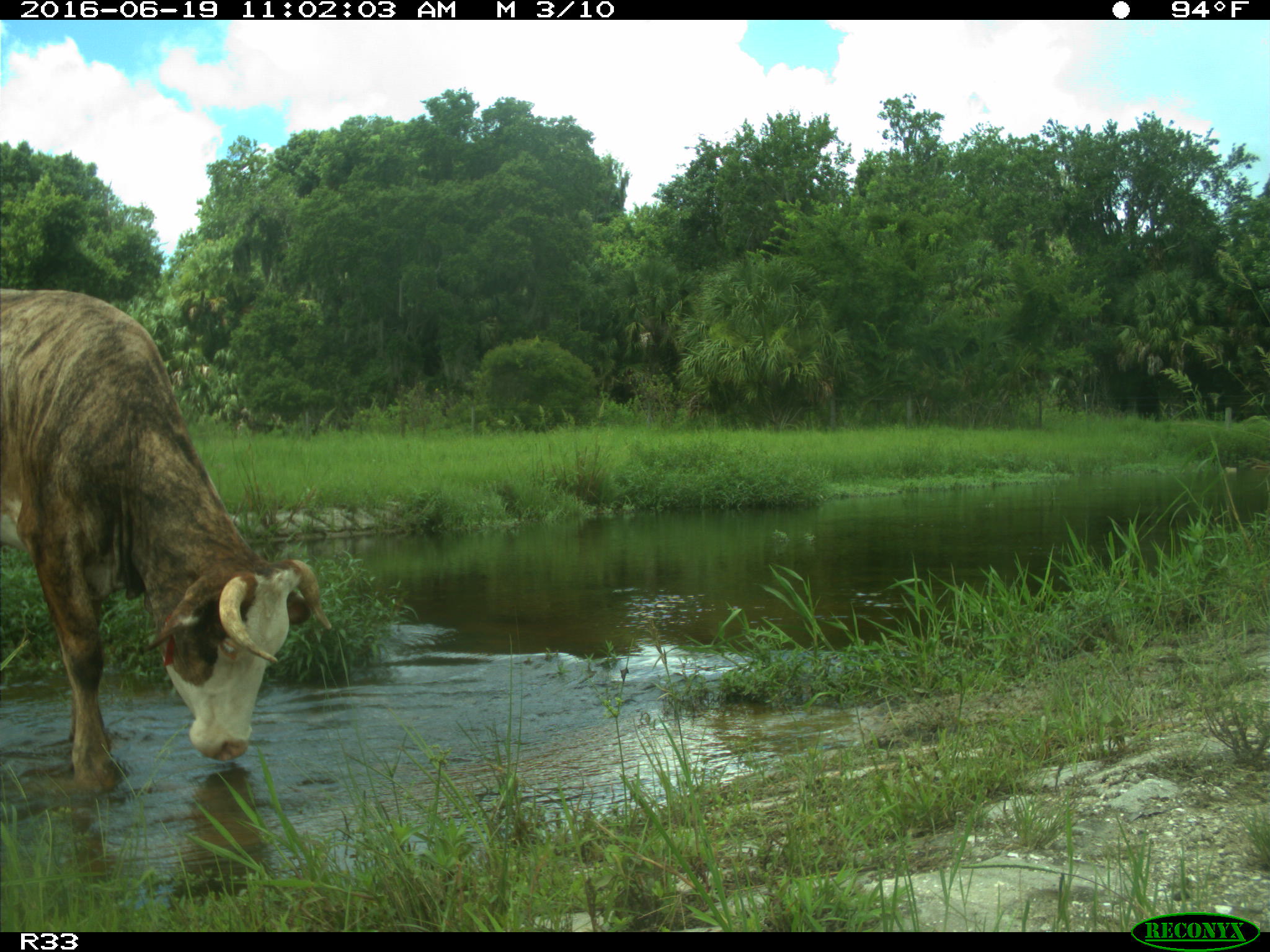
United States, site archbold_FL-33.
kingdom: Animalia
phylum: Chordata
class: Mammalia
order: Artiodactyla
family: Bovidae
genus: Bos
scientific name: Bos taurus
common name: domestic cow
Bos taurus (domestic cow).